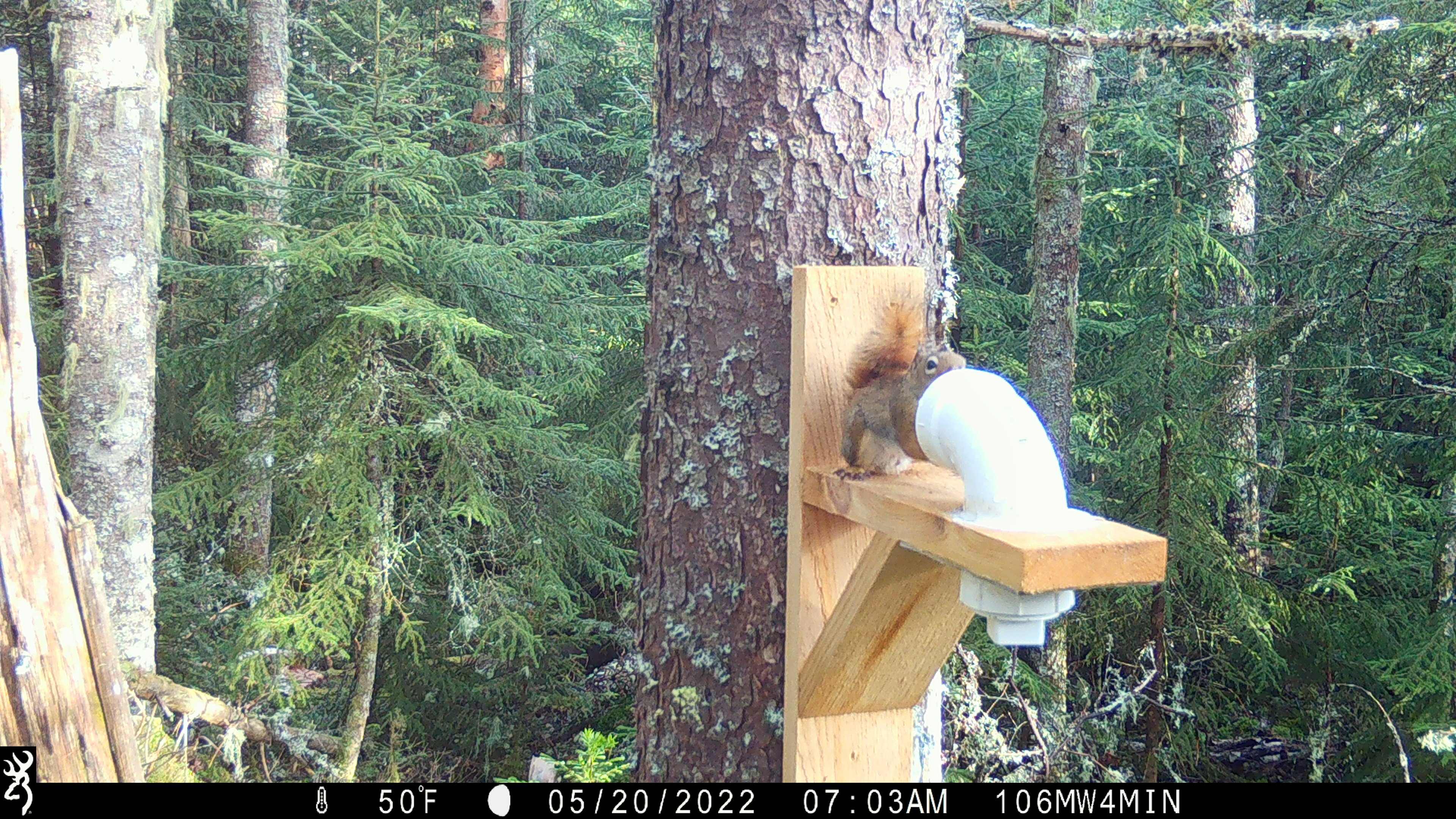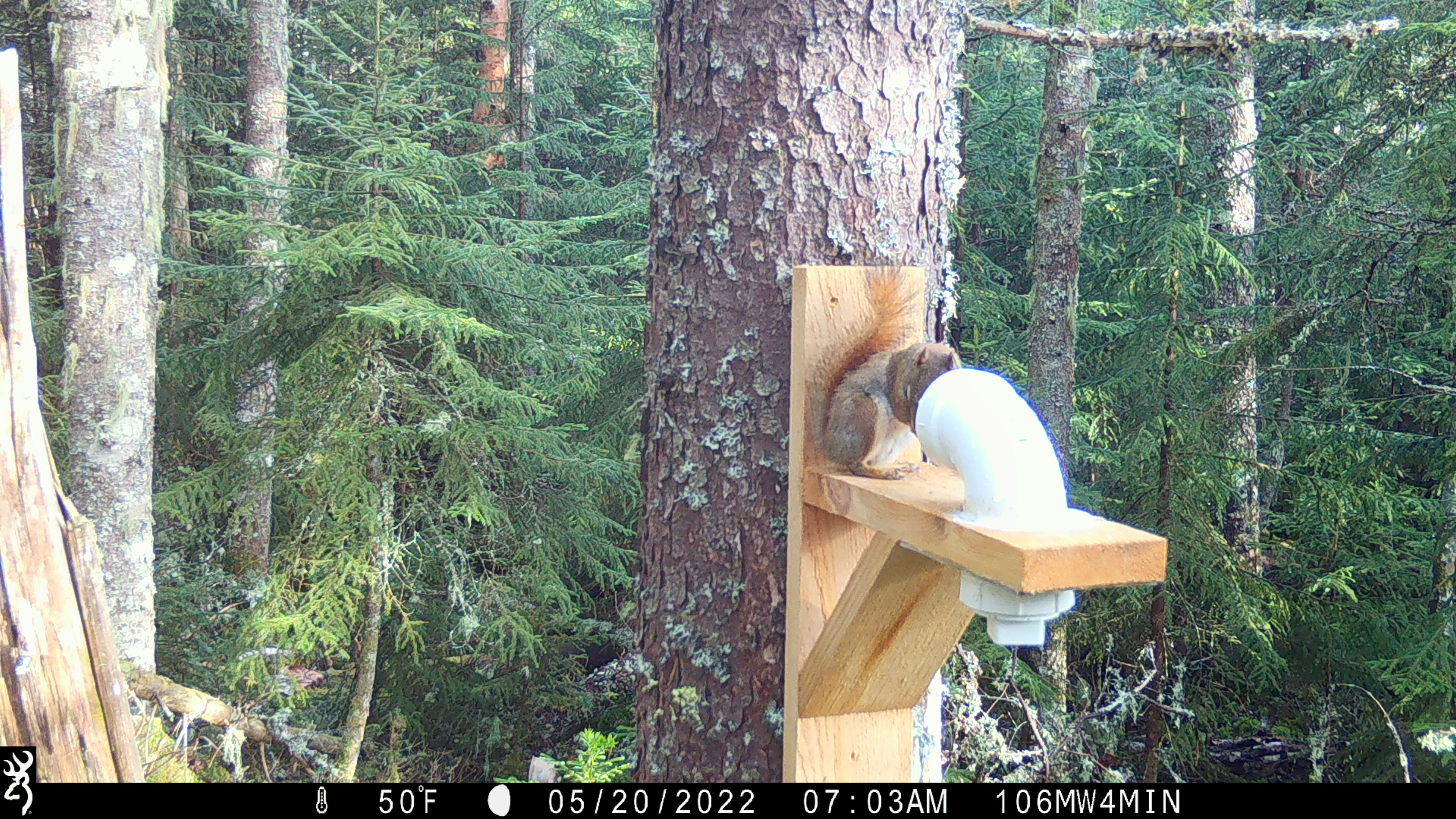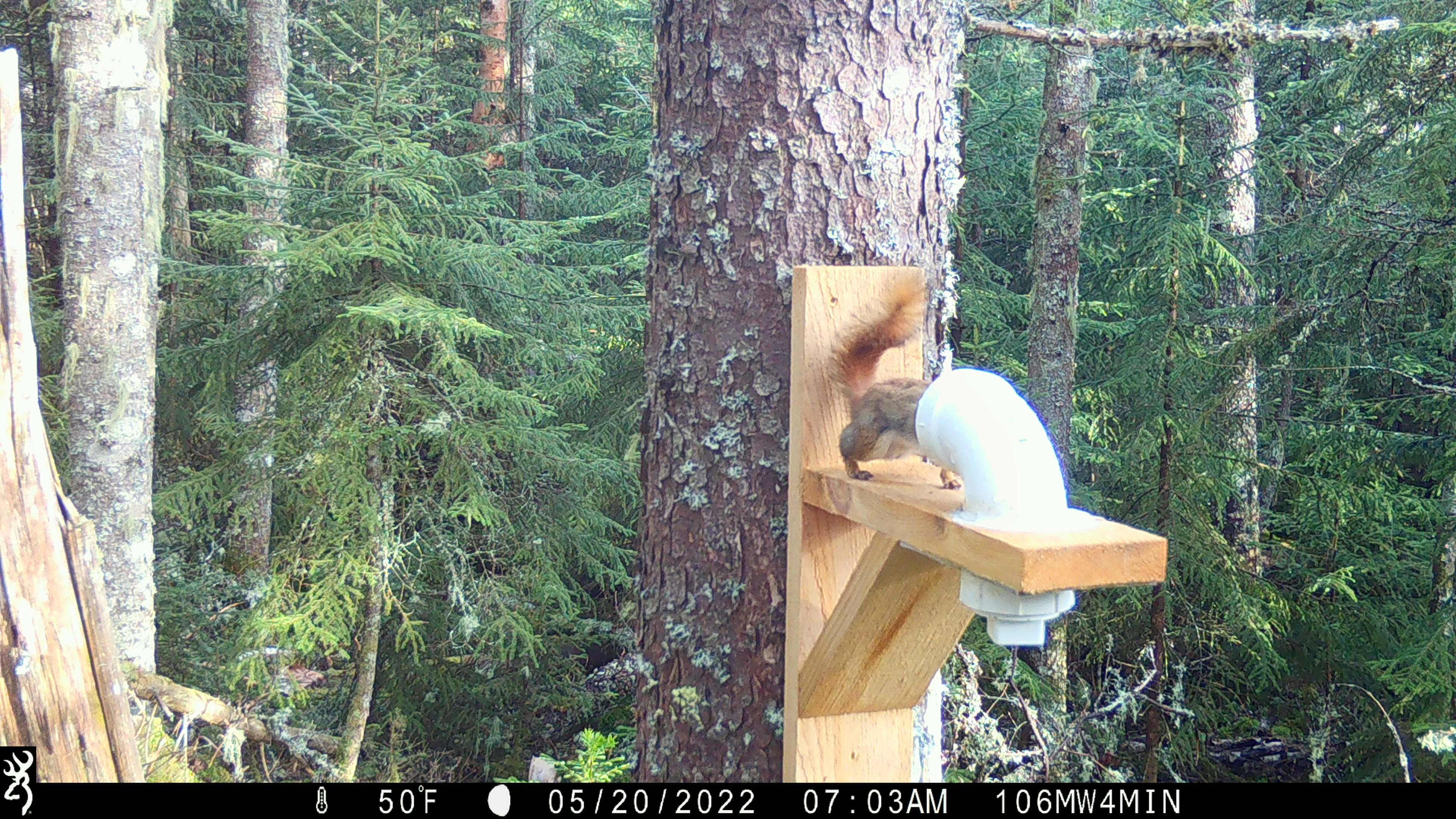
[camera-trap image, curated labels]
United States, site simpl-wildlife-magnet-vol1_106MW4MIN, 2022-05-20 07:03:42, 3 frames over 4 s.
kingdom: Animalia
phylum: Chordata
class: Mammalia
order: Rodentia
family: Sciuridae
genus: Tamiasciurus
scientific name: Tamiasciurus hudsonicus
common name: red squirrel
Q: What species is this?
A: Red squirrel (Tamiasciurus hudsonicus).